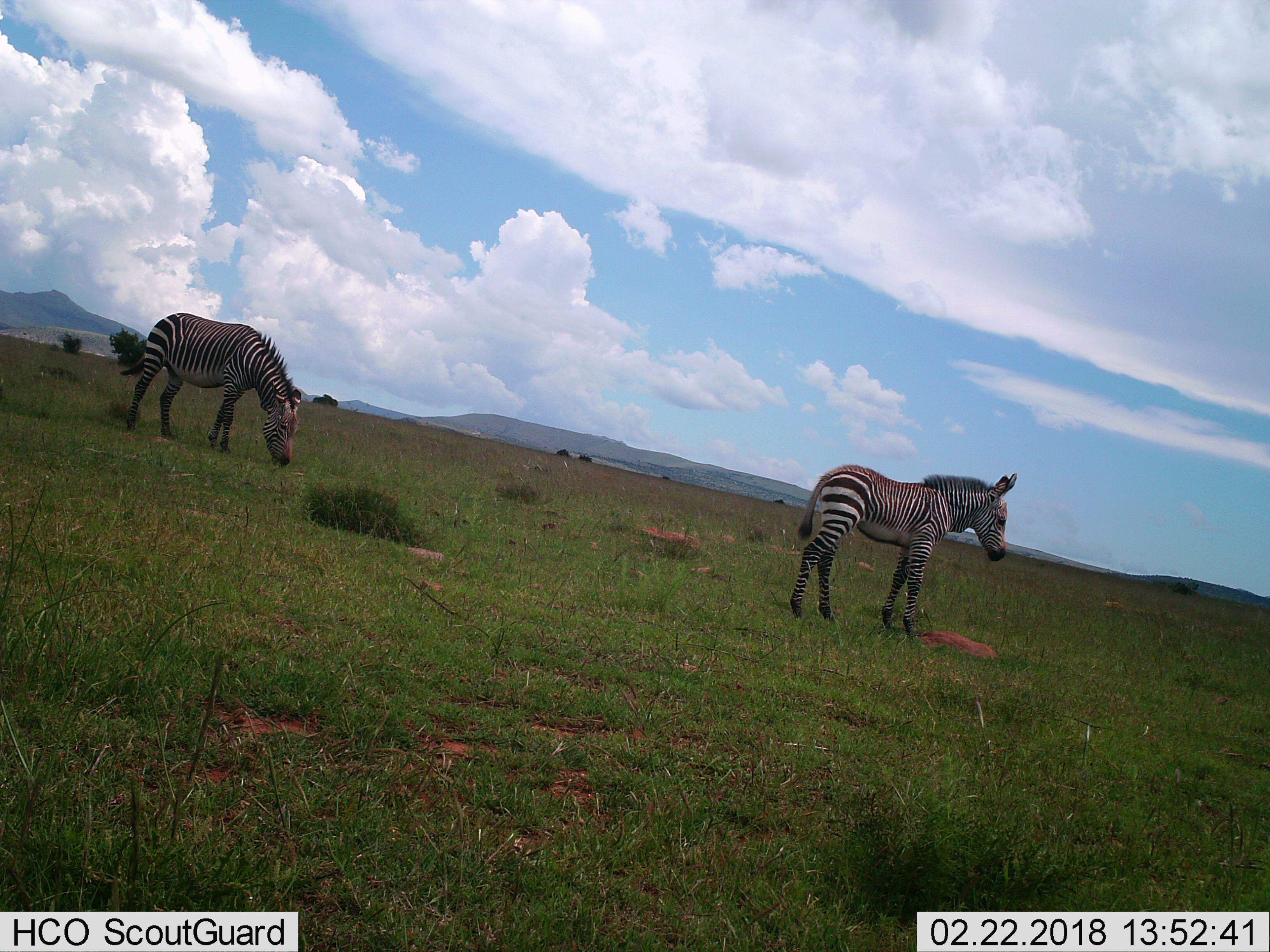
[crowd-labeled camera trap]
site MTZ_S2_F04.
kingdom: Animalia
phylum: Chordata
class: Mammalia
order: Perissodactyla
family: Equidae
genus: Equus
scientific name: Equus zebra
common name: mountain zebra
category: zebramountain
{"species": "zebramountain (mountain zebra) (Equus zebra)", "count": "2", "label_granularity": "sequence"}